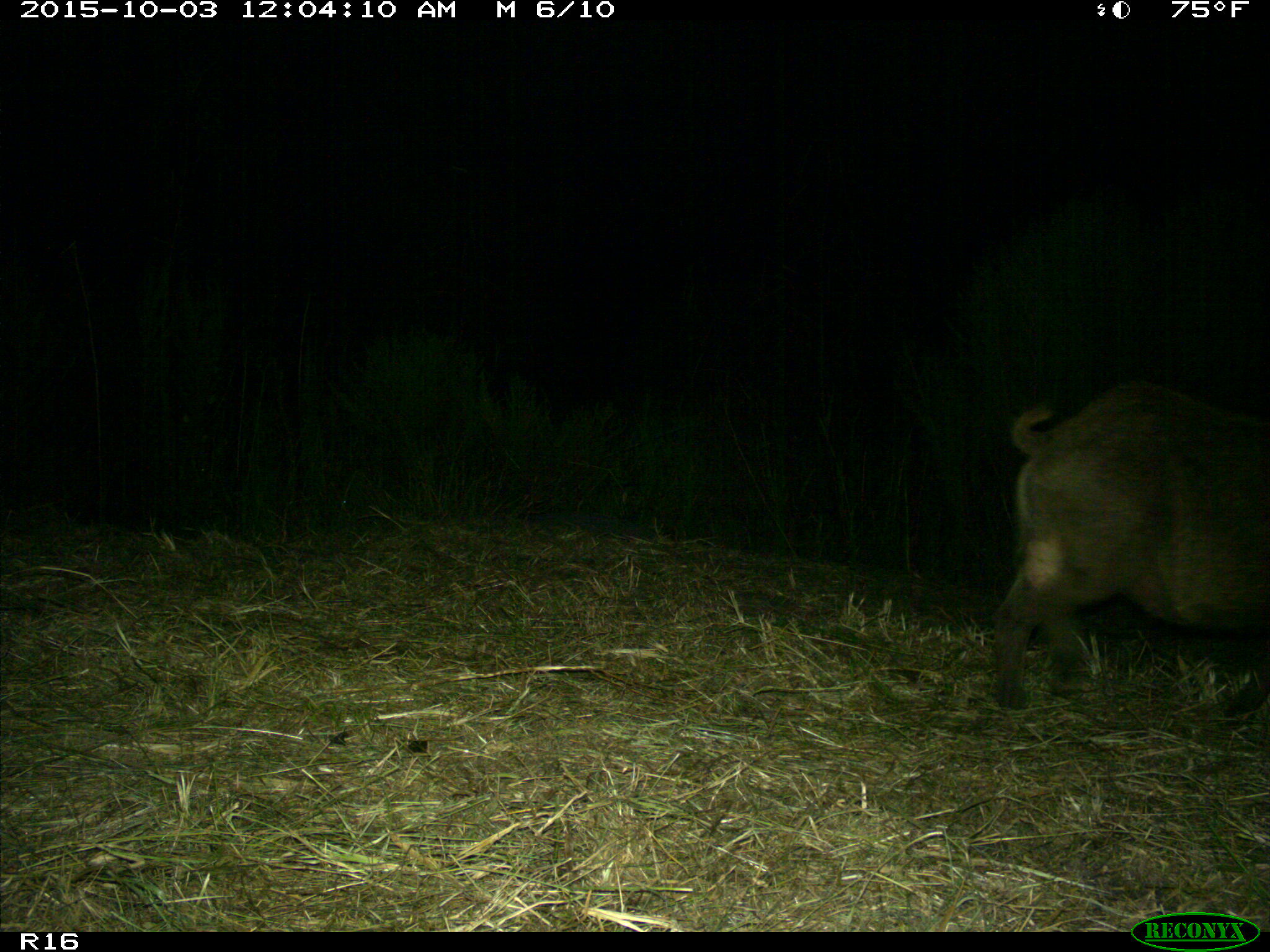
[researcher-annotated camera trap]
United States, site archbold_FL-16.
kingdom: Animalia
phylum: Chordata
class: Mammalia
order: Artiodactyla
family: Suidae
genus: Sus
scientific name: Sus scrofa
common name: wild boar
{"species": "Sus scrofa (wild boar)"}